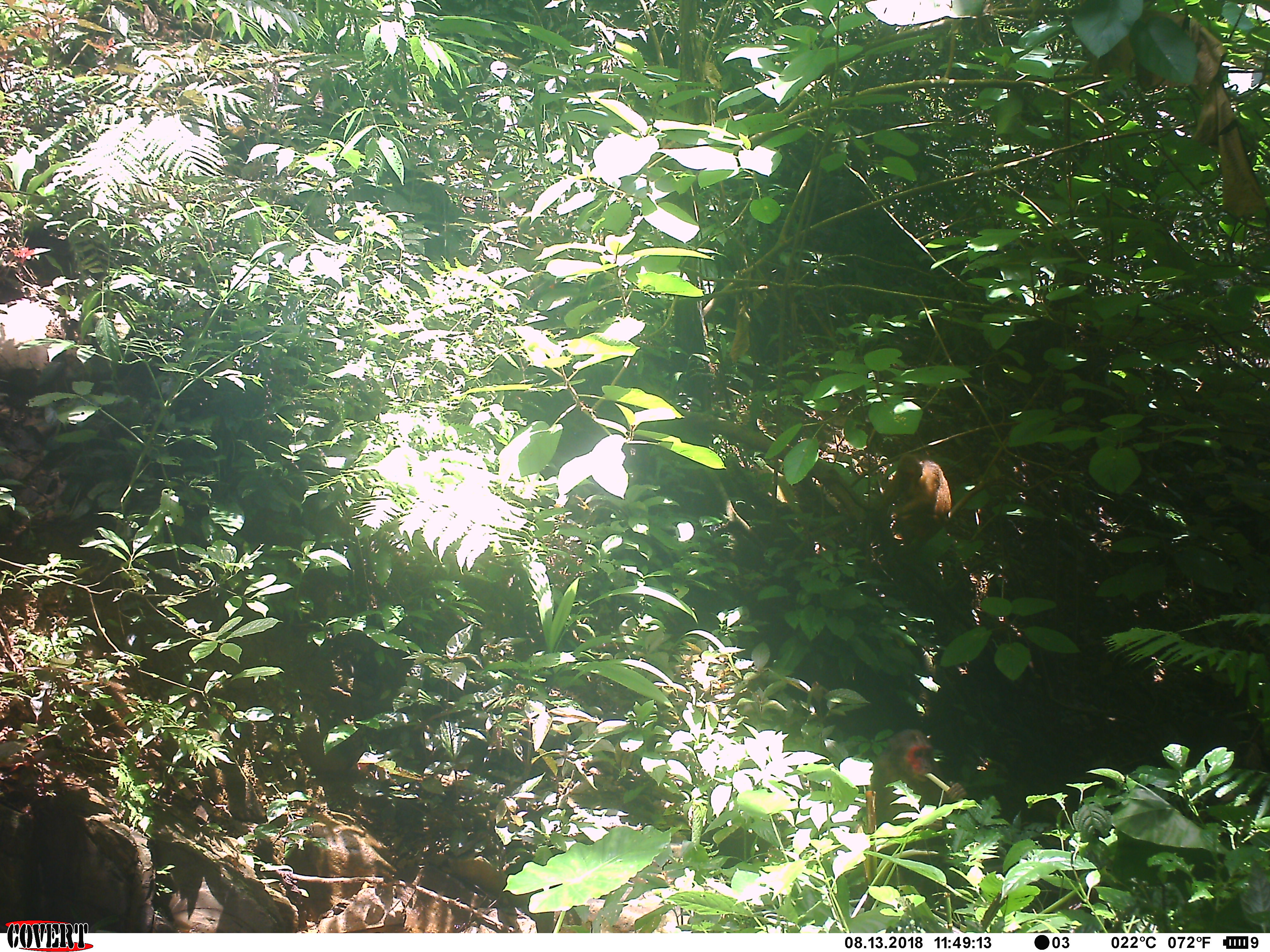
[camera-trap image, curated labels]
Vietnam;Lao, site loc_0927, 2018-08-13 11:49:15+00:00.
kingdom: Animalia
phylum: Chordata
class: Mammalia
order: Primates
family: Cercopithecidae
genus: Macaca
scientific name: Macaca arctoides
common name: stump-tailed macaque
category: stump tailed macaque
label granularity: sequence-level